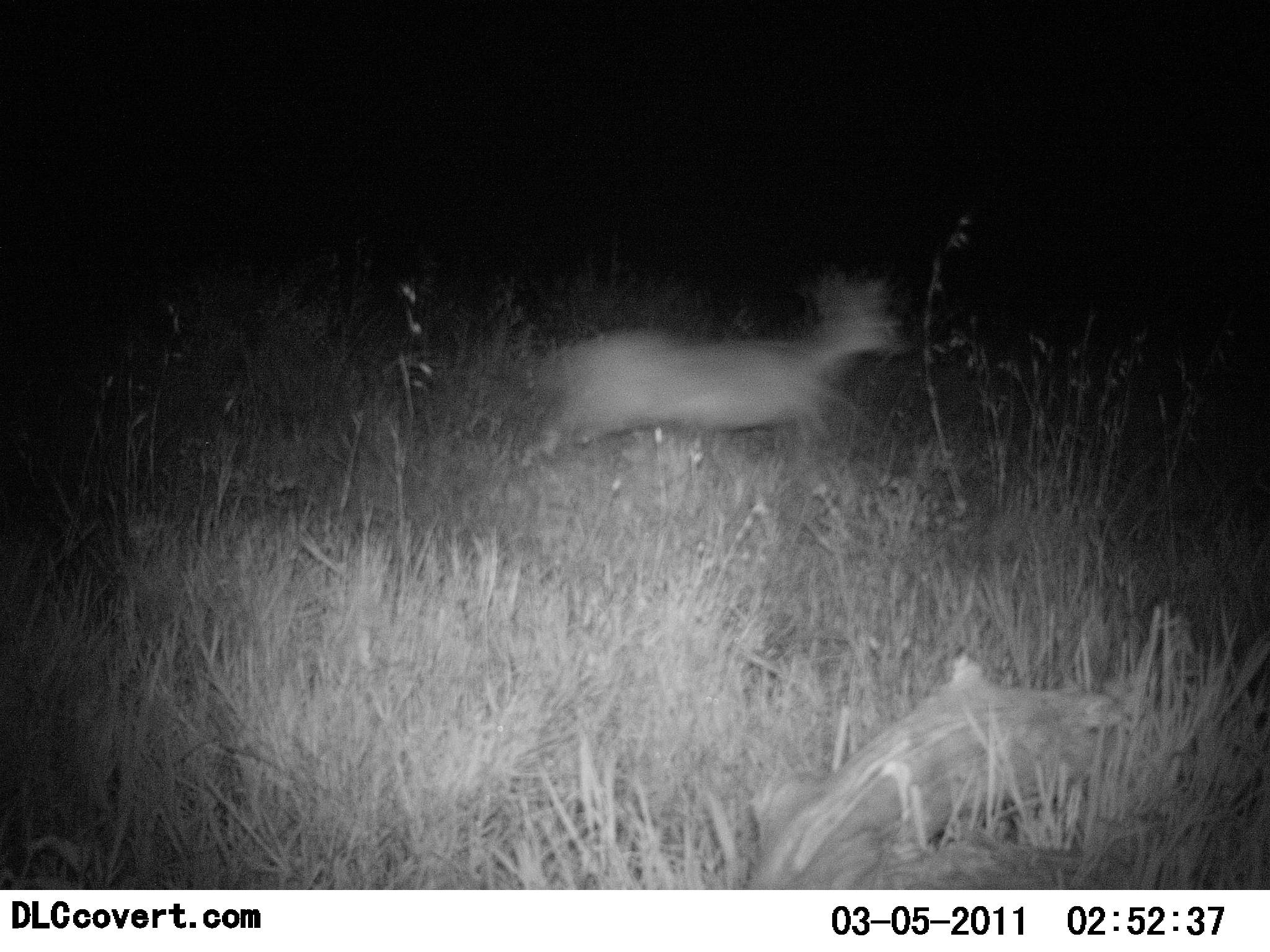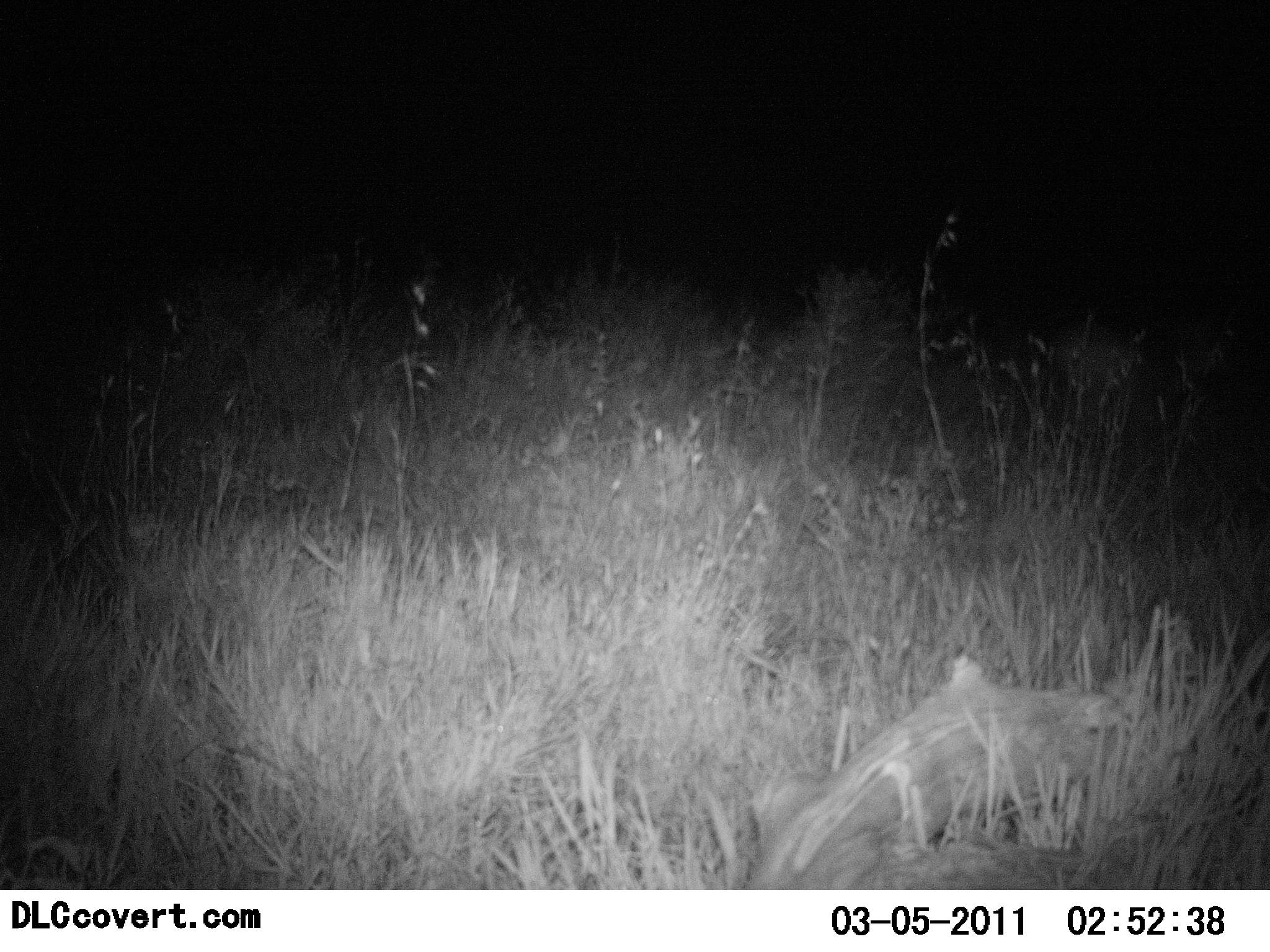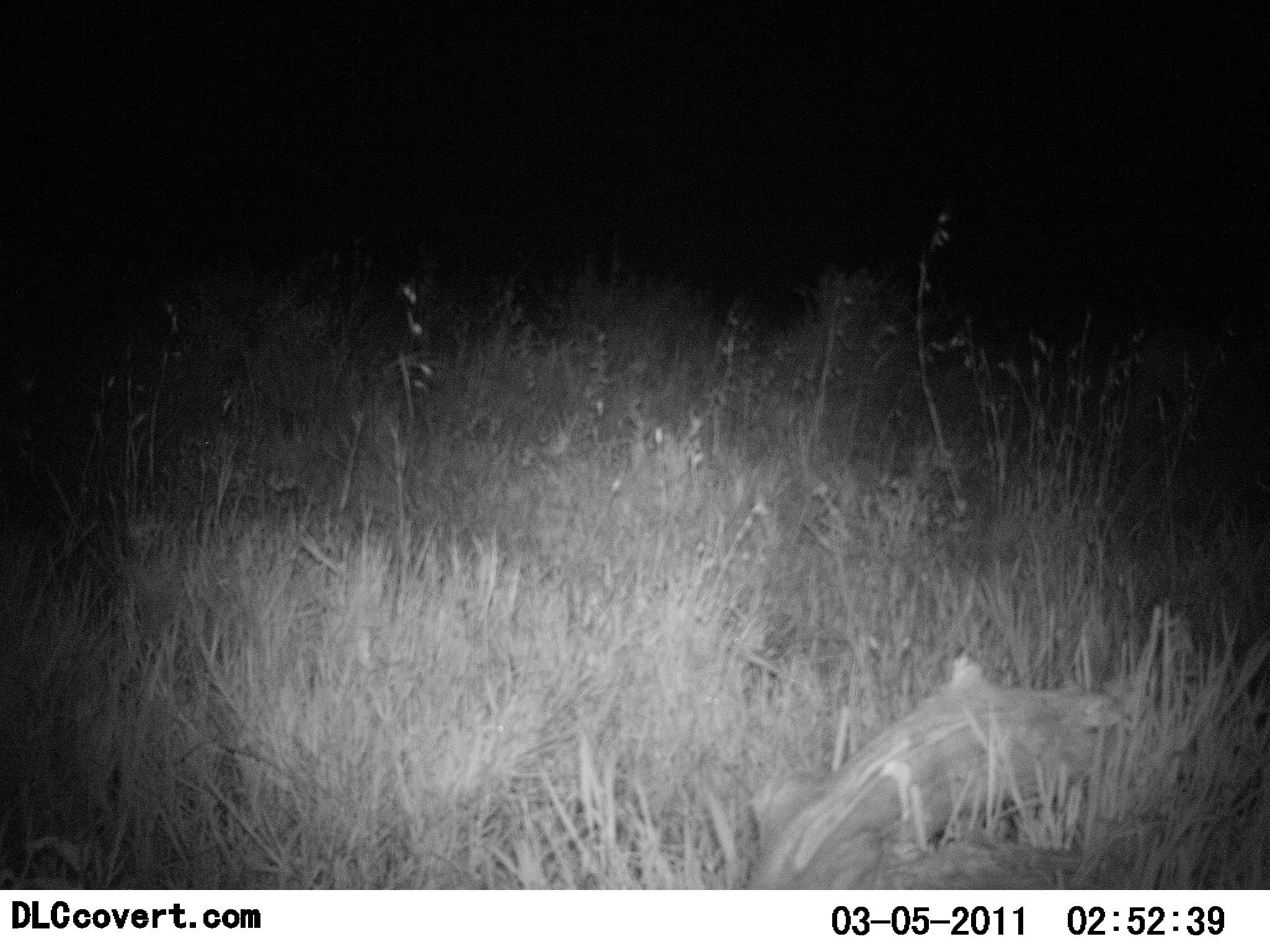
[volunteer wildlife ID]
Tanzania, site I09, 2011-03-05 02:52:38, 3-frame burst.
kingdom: Animalia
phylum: Chordata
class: Mammalia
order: Artiodactyla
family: Bovidae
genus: Madoqua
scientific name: Madoqua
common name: dikdik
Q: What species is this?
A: Dikdik (Madoqua).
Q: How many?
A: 1.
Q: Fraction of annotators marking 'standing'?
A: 0%.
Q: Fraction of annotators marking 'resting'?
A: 0%.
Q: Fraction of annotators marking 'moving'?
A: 100%.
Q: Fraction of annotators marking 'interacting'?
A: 0%.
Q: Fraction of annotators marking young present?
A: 0%.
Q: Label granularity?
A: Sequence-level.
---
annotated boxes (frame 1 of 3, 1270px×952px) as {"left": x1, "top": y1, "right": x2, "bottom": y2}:
animal: {"left": 511, "top": 277, "right": 909, "bottom": 469}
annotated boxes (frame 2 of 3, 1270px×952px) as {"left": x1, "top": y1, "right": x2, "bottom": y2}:
animal: {"left": 1045, "top": 313, "right": 1220, "bottom": 476}